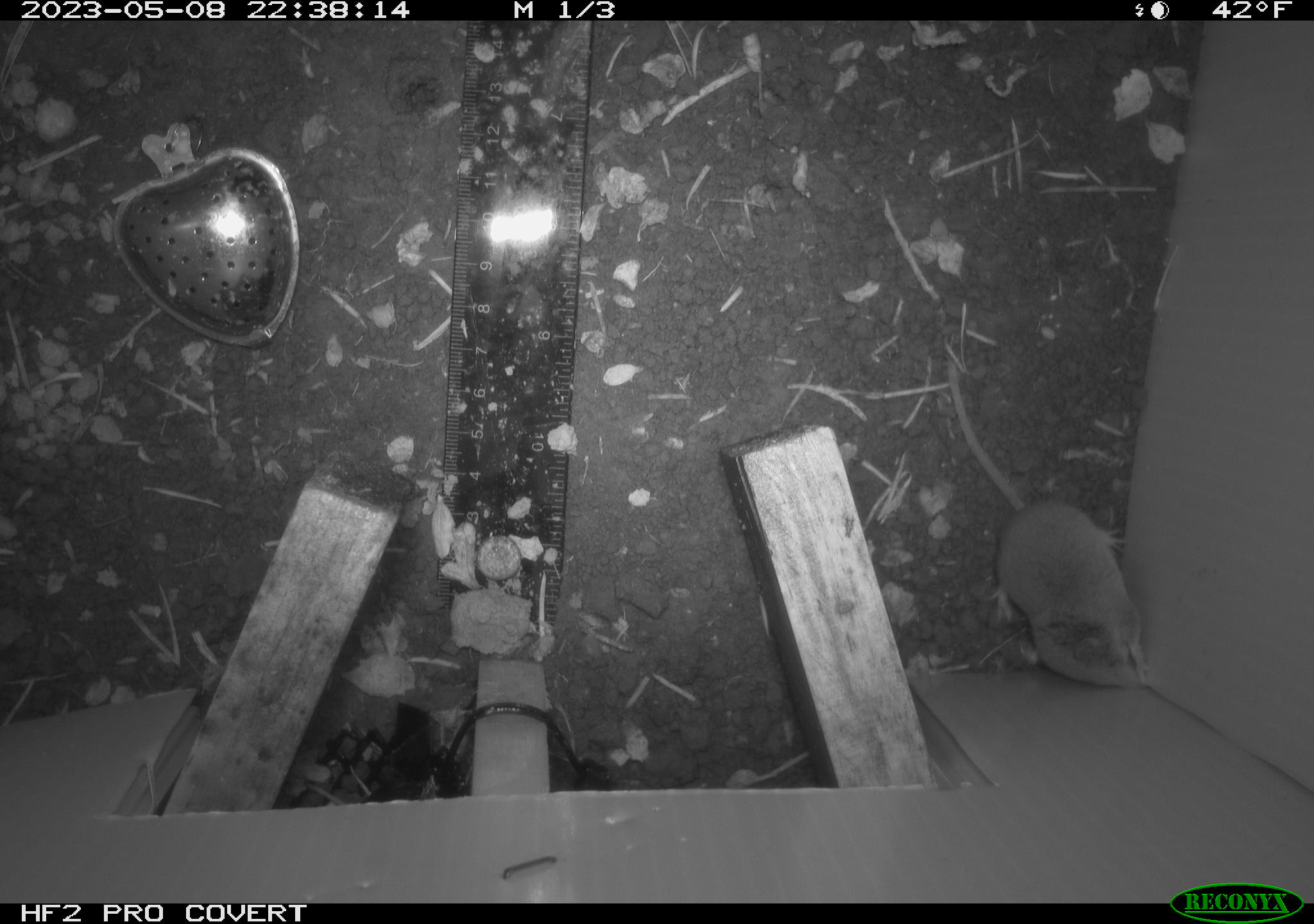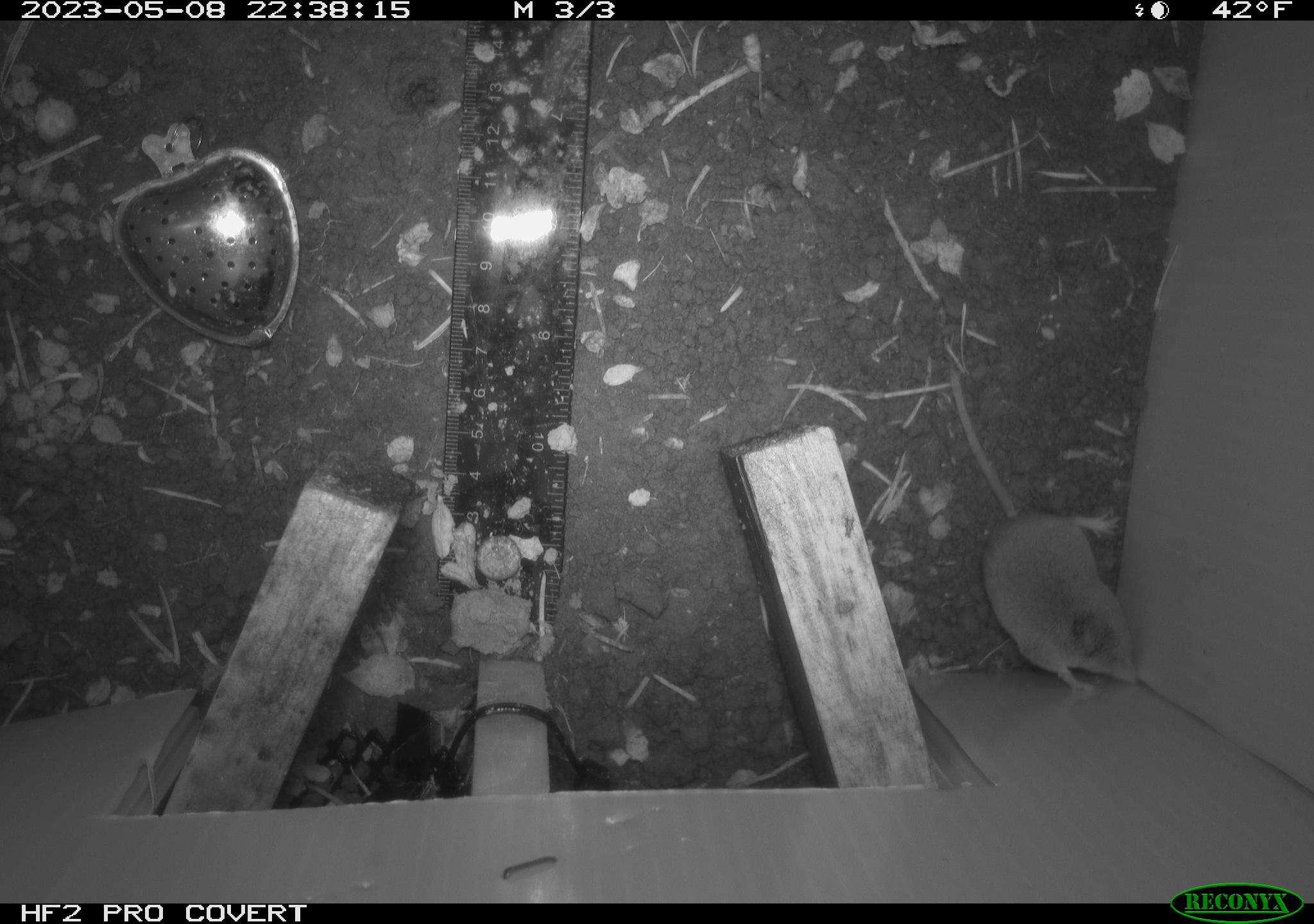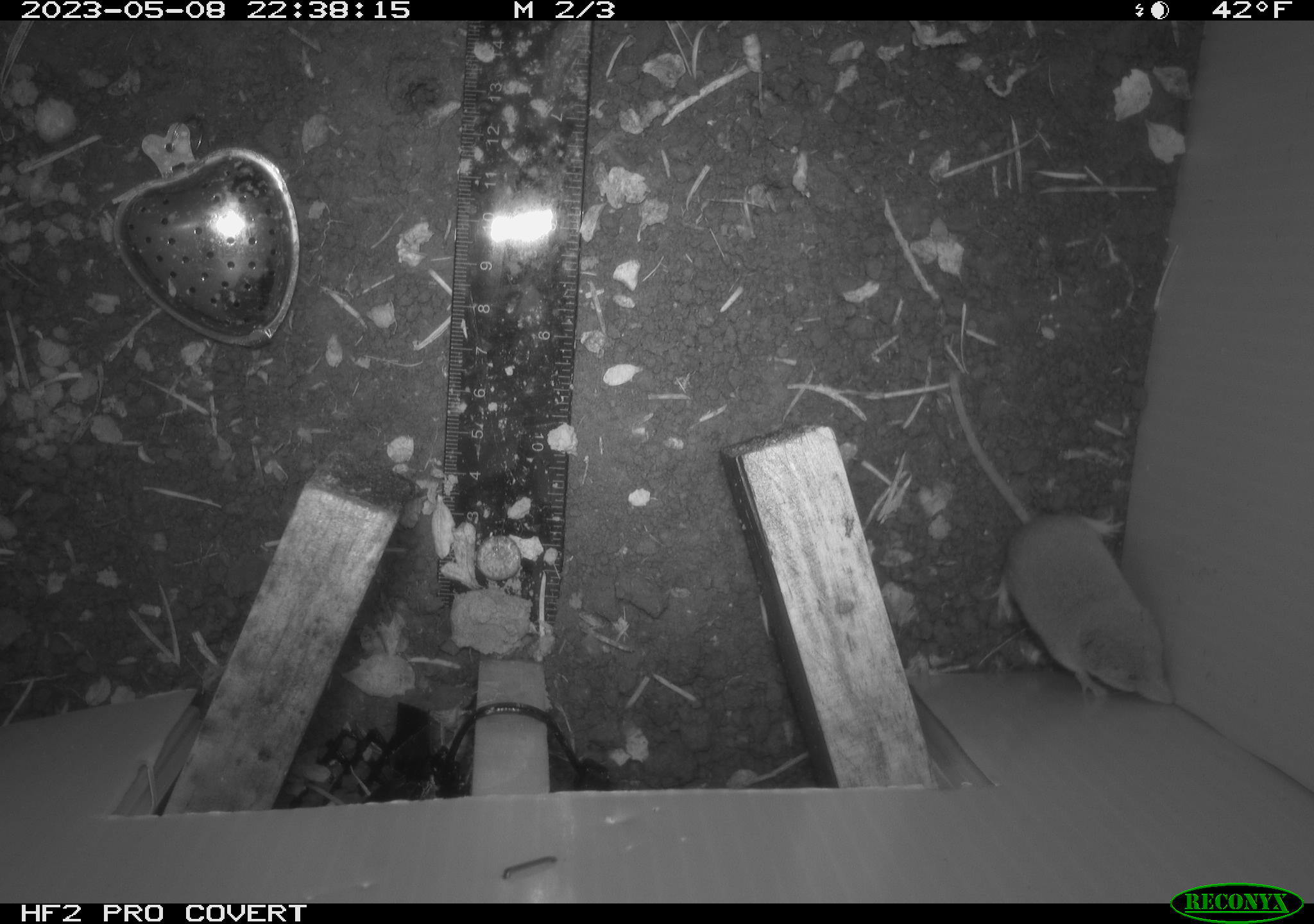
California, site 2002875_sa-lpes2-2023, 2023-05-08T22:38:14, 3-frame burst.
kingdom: Animalia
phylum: Chordata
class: Mammalia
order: Eulipotyphla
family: Soricidae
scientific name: Soricidae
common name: shrews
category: soricidae family